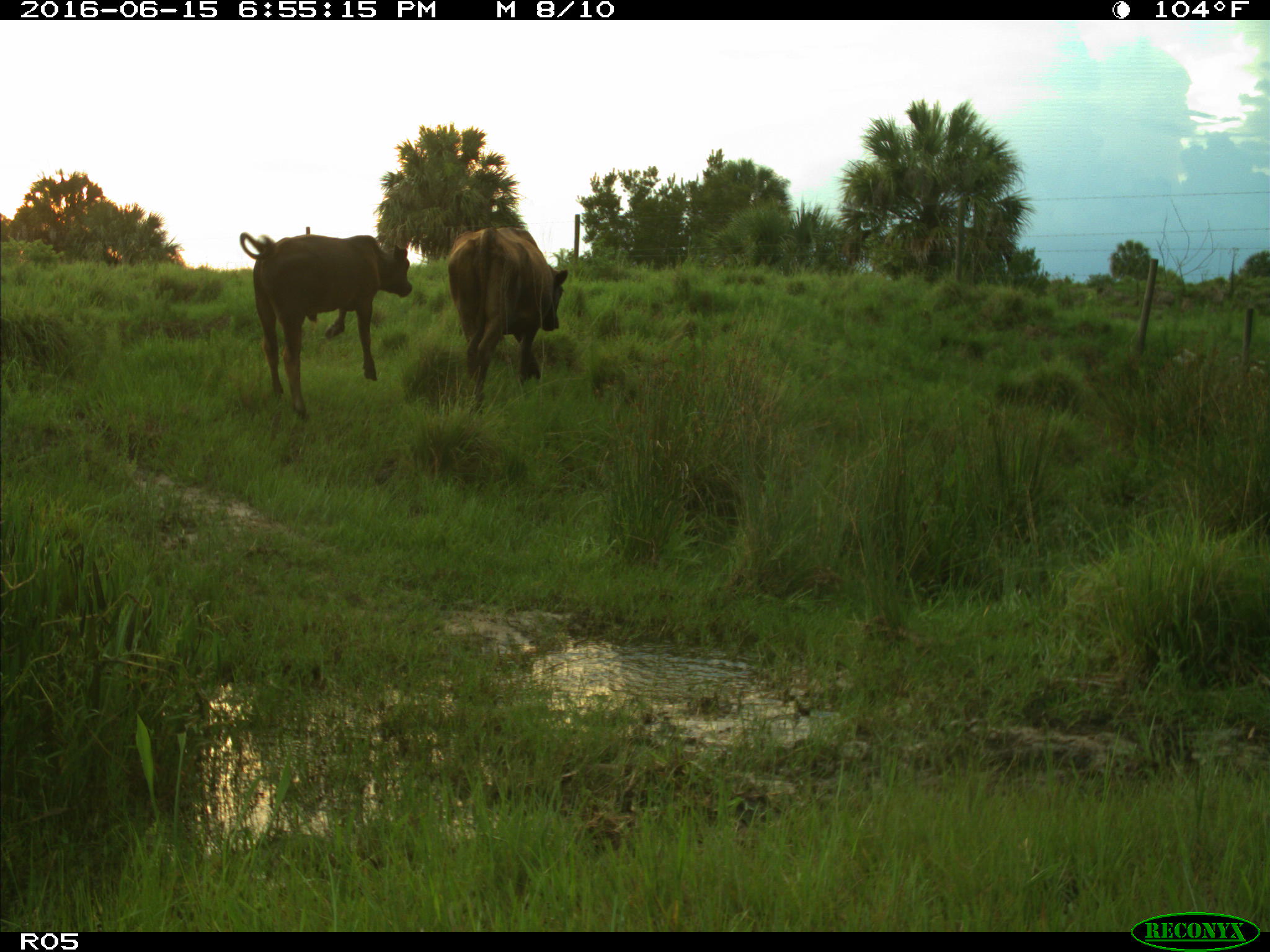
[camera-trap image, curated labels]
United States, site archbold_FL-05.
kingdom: Animalia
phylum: Chordata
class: Mammalia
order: Artiodactyla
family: Bovidae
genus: Bos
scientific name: Bos taurus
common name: domestic cow